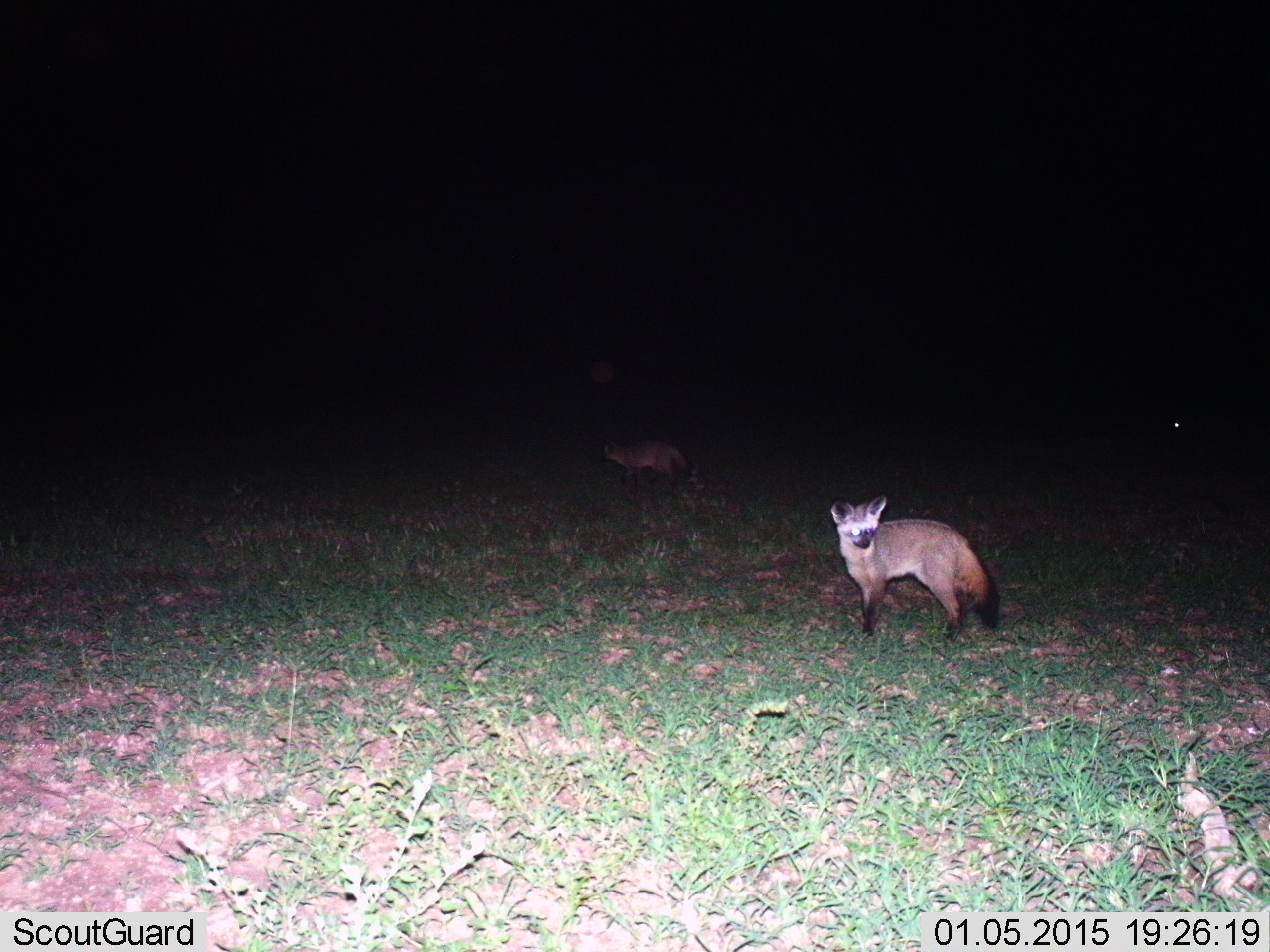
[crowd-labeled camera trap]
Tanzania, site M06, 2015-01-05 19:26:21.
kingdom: Animalia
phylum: Chordata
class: Mammalia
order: Carnivora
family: Canidae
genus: Otocyon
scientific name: Otocyon megalotis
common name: bat-eared fox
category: batearedfox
Batearedfox (bat-eared fox) (Otocyon megalotis), count 2. Behavior (volunteer vote fractions): standing 80%, resting 0%, moving 20%, interacting 0%. Young present (vote fraction): 0%. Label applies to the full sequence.